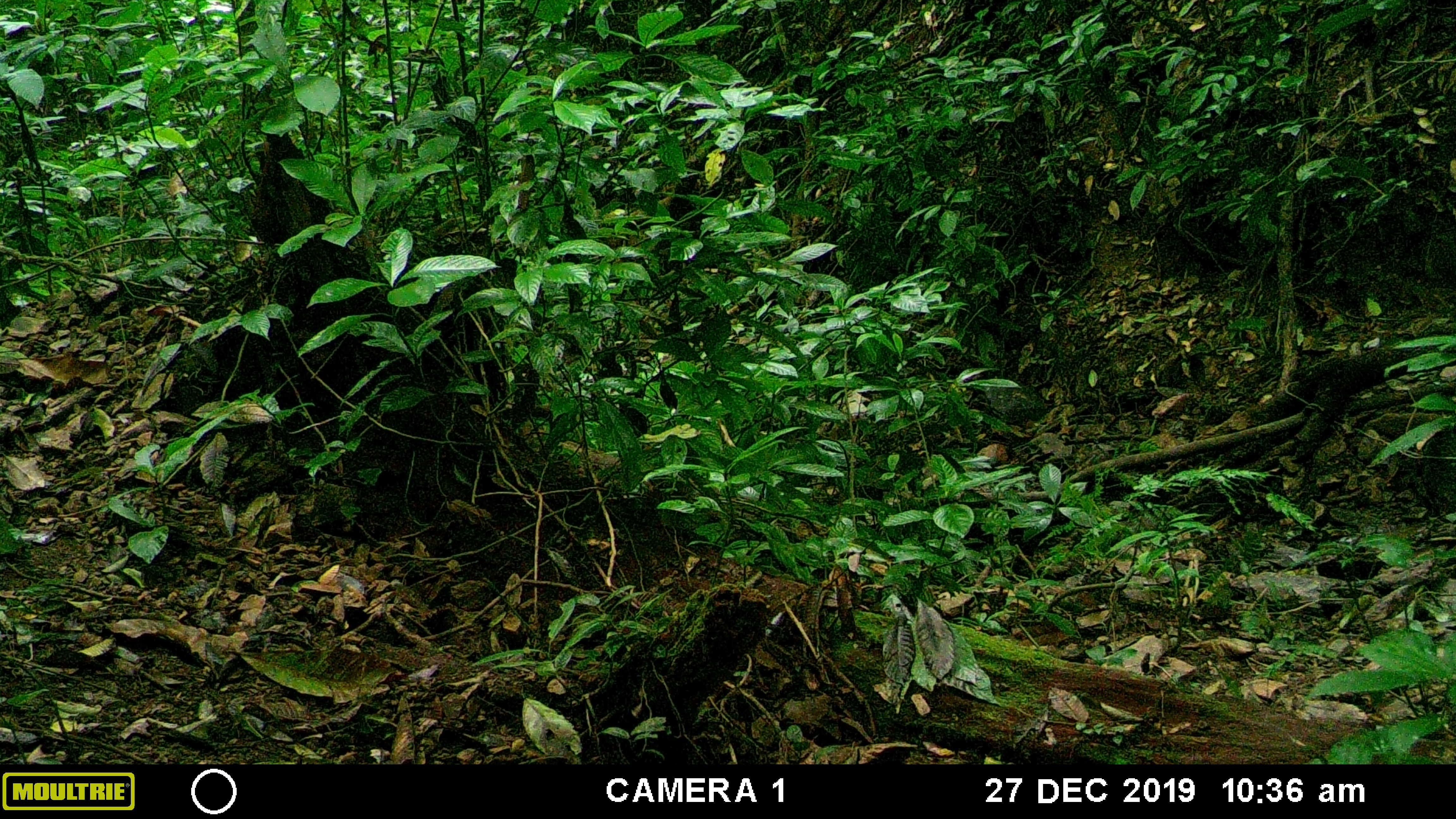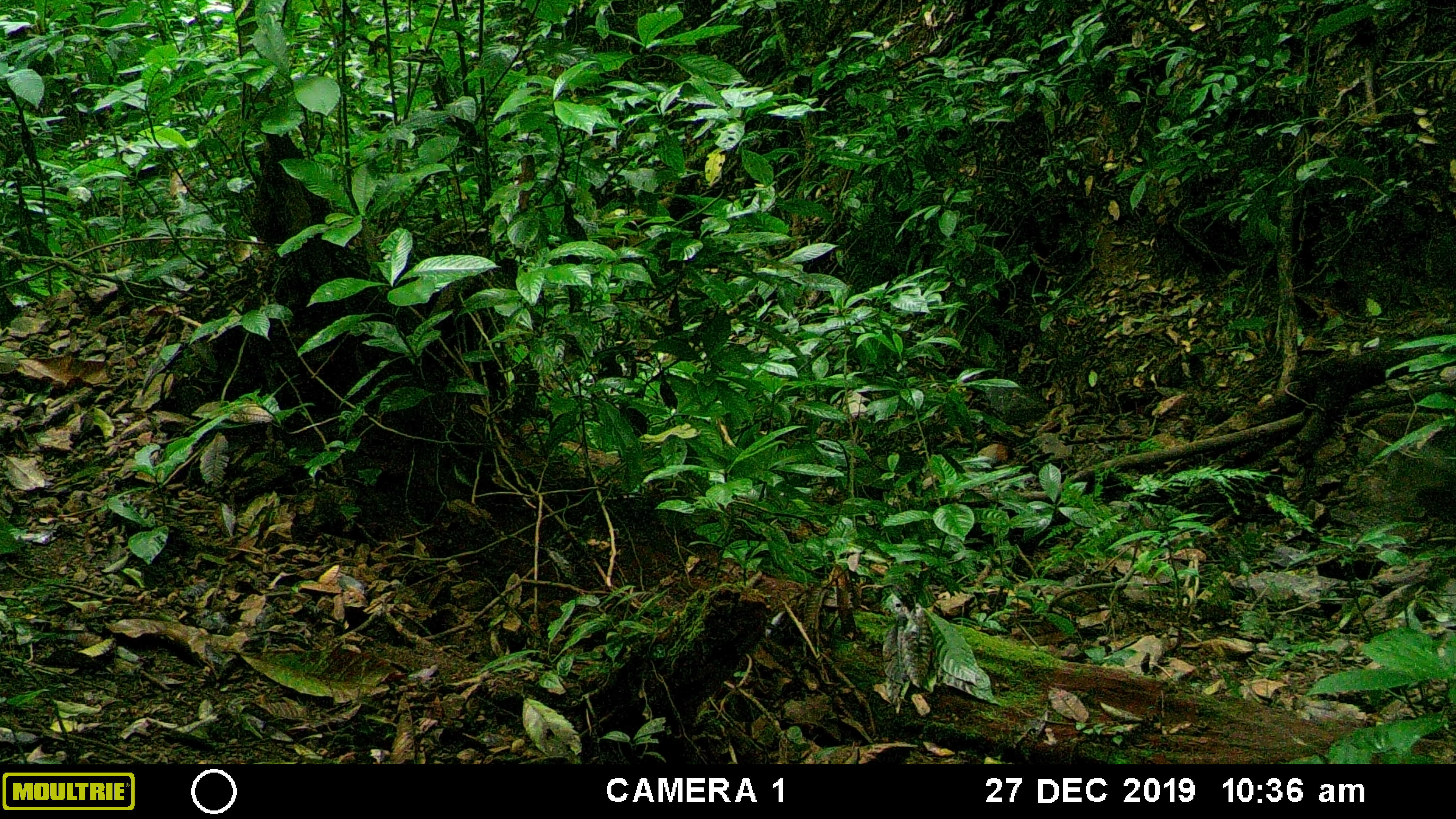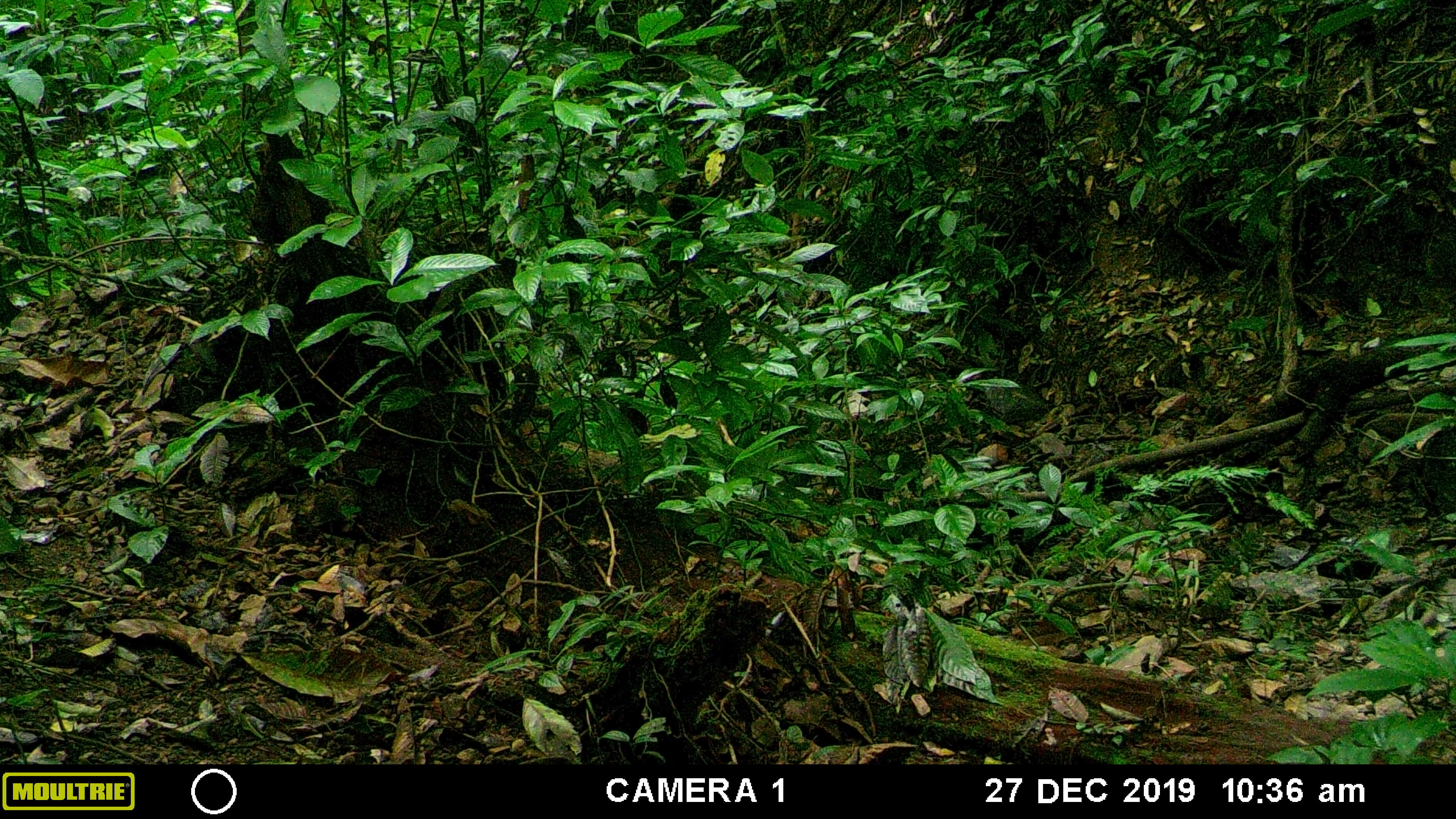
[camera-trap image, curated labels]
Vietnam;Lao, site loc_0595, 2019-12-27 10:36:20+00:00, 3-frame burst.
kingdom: Animalia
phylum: Chordata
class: Mammalia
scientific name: Mammalia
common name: mammal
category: unidentified small mammal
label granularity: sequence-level